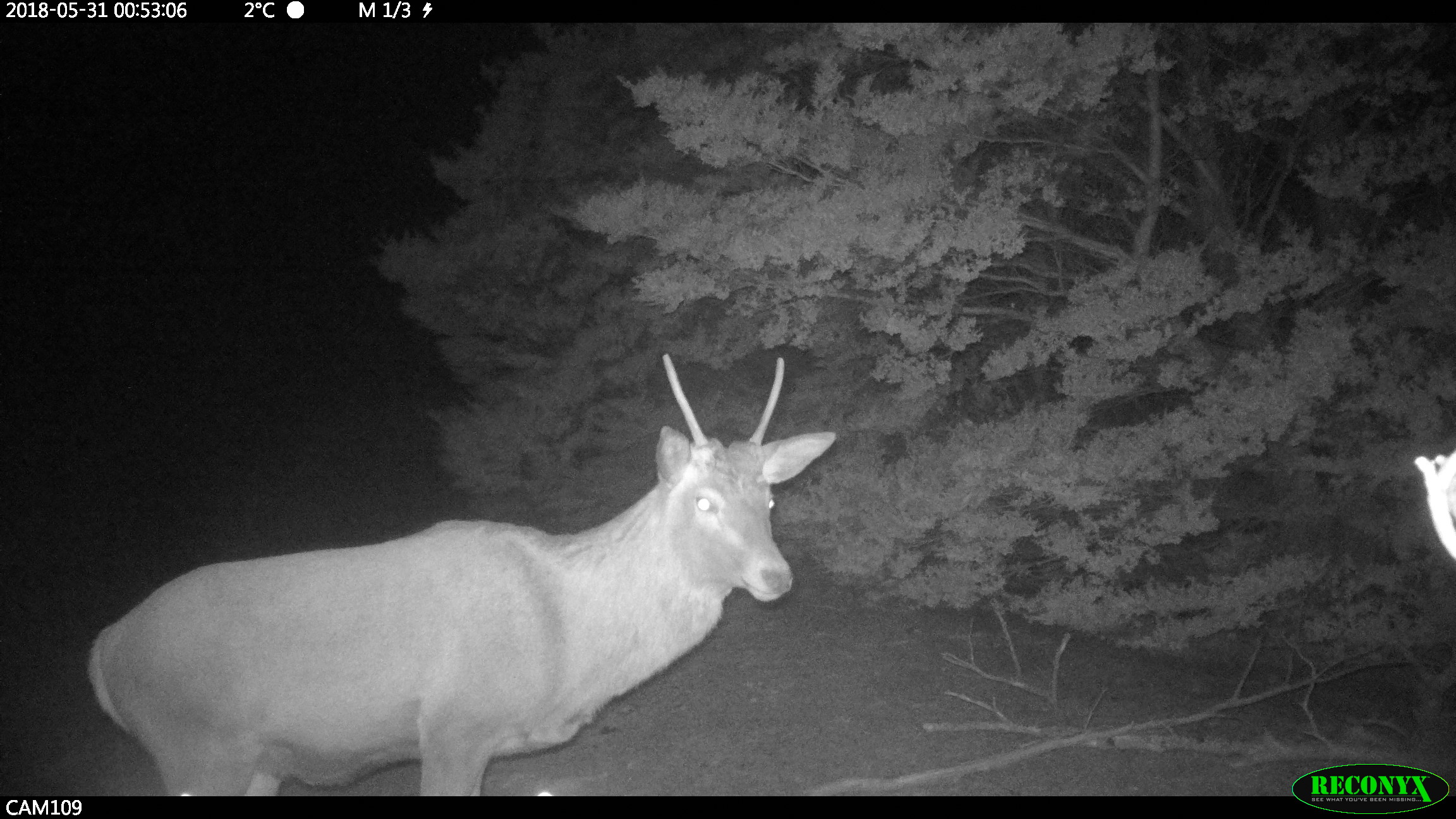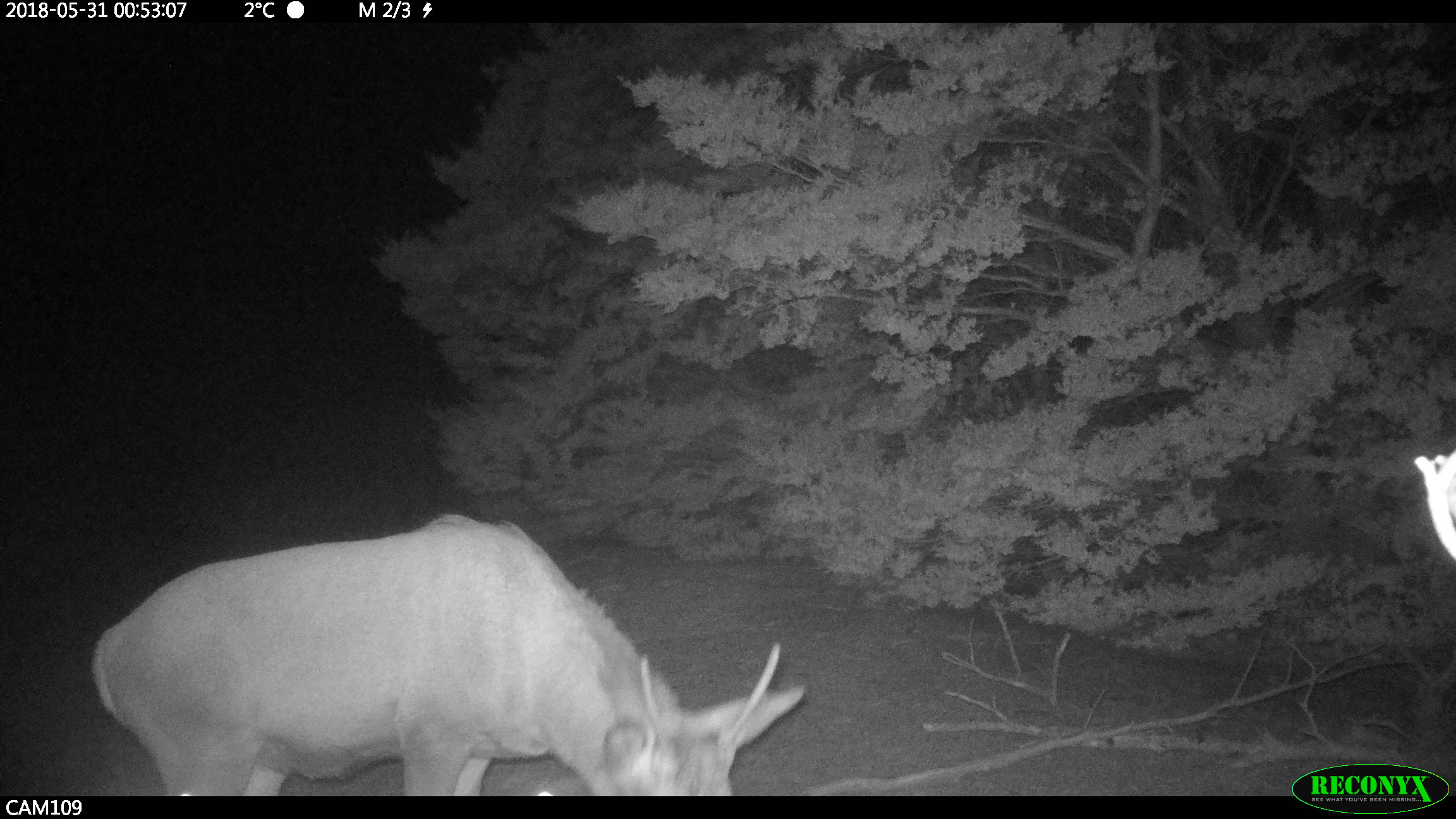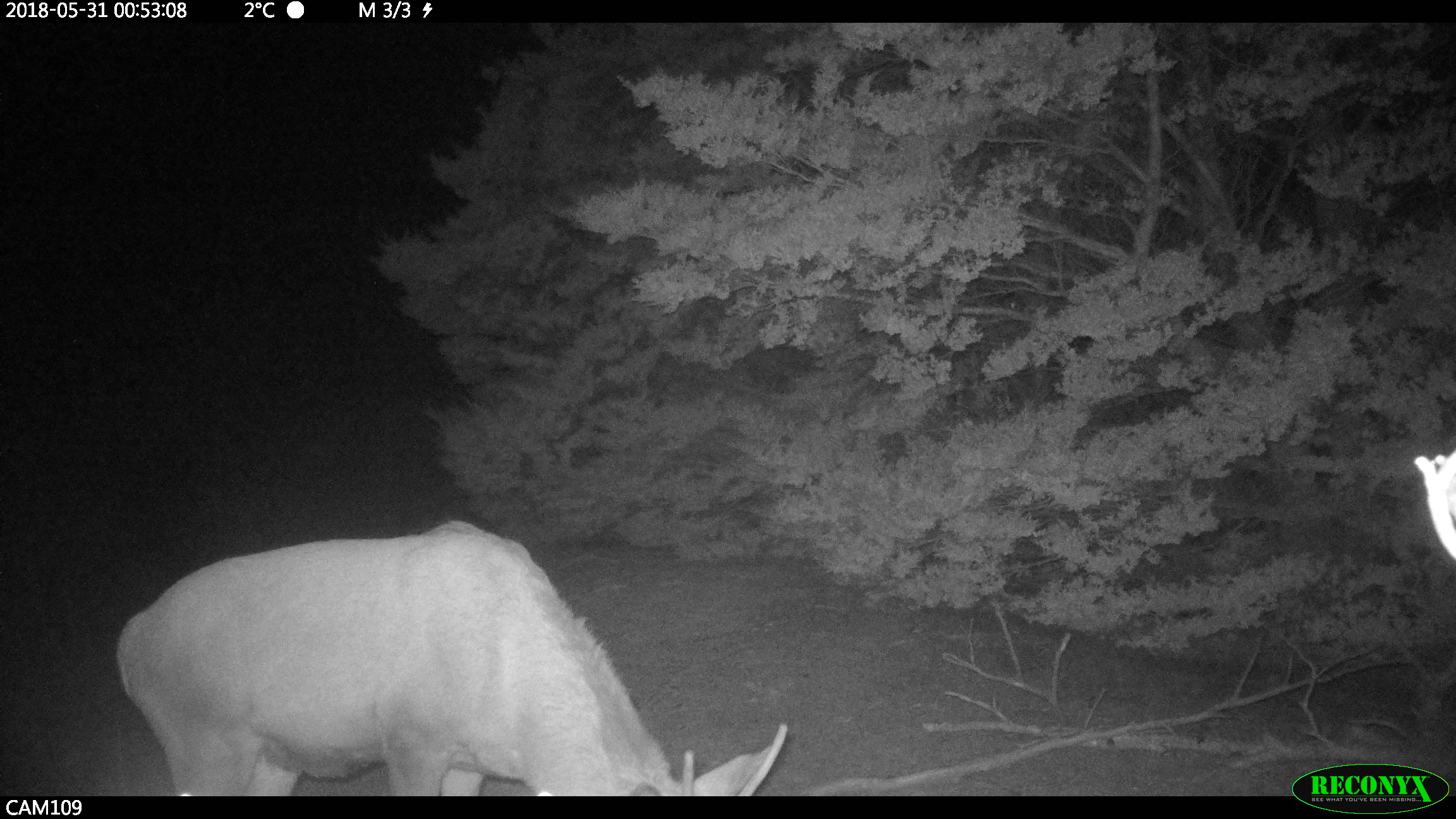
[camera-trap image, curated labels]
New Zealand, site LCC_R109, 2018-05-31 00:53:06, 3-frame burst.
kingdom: Animalia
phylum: Chordata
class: Mammalia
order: Artiodactyla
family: Cervidae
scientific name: Cervidae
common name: deer